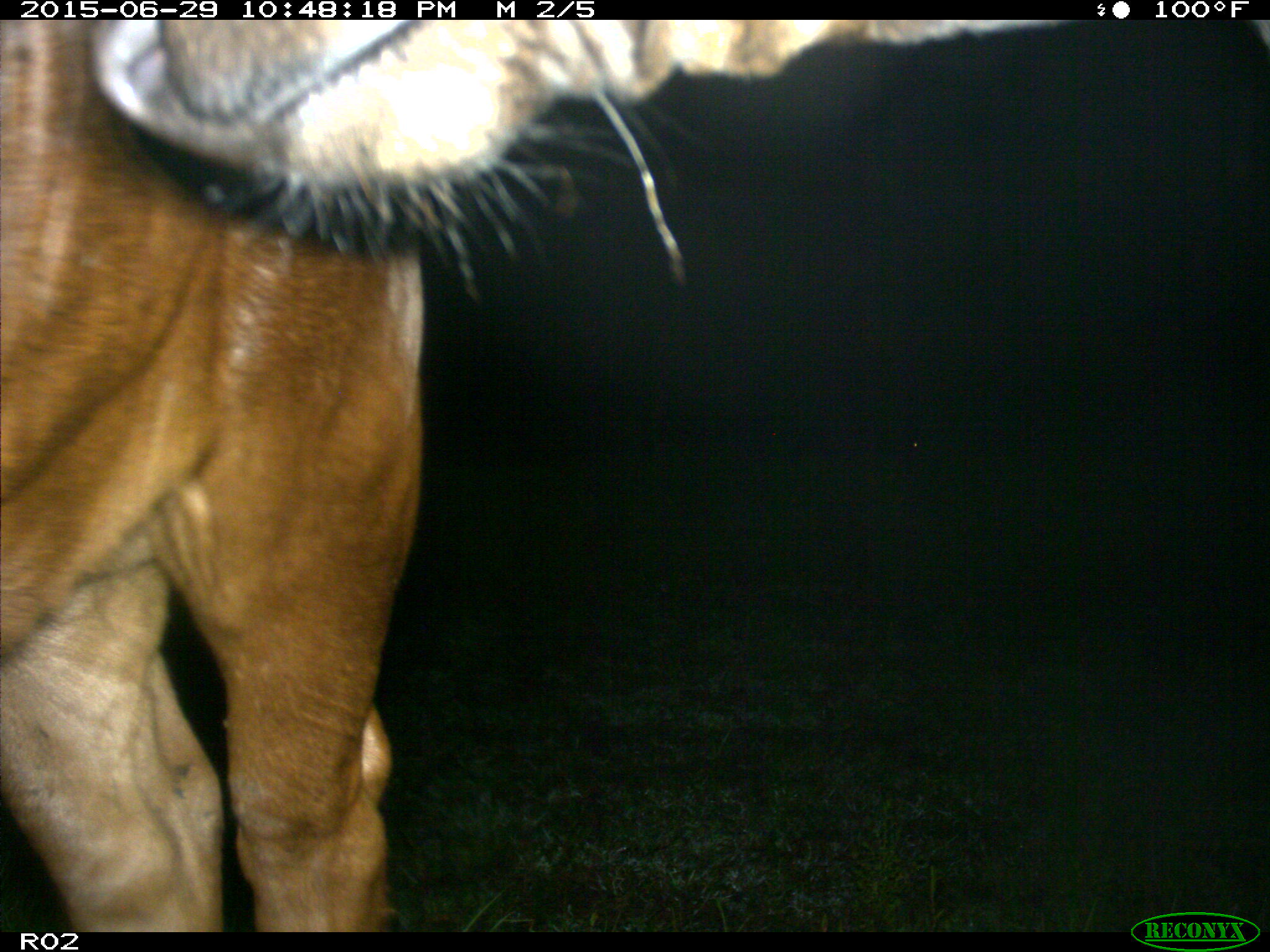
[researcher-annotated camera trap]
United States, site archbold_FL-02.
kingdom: Animalia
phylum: Chordata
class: Mammalia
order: Artiodactyla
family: Bovidae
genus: Bos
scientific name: Bos taurus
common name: domestic cow